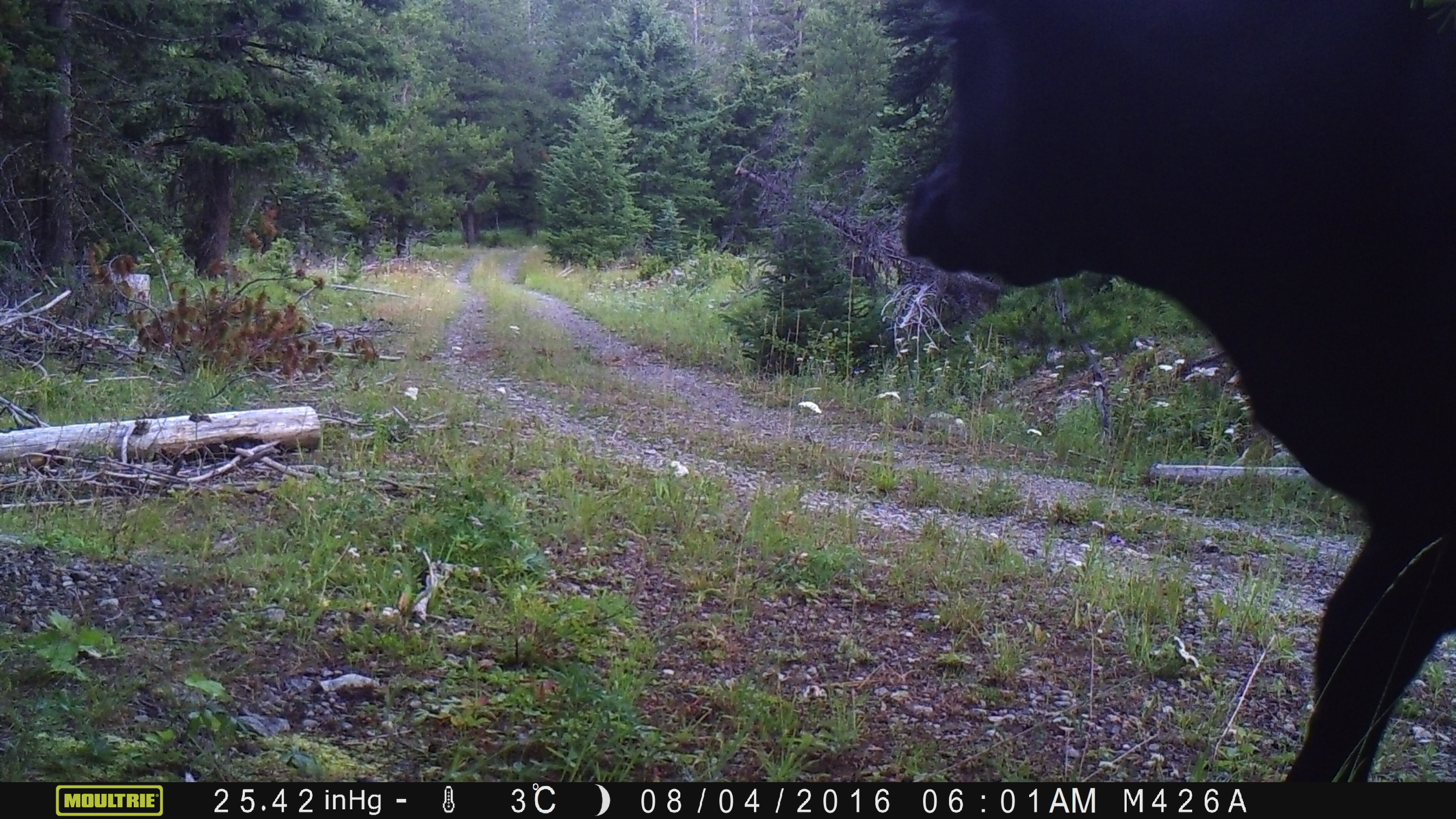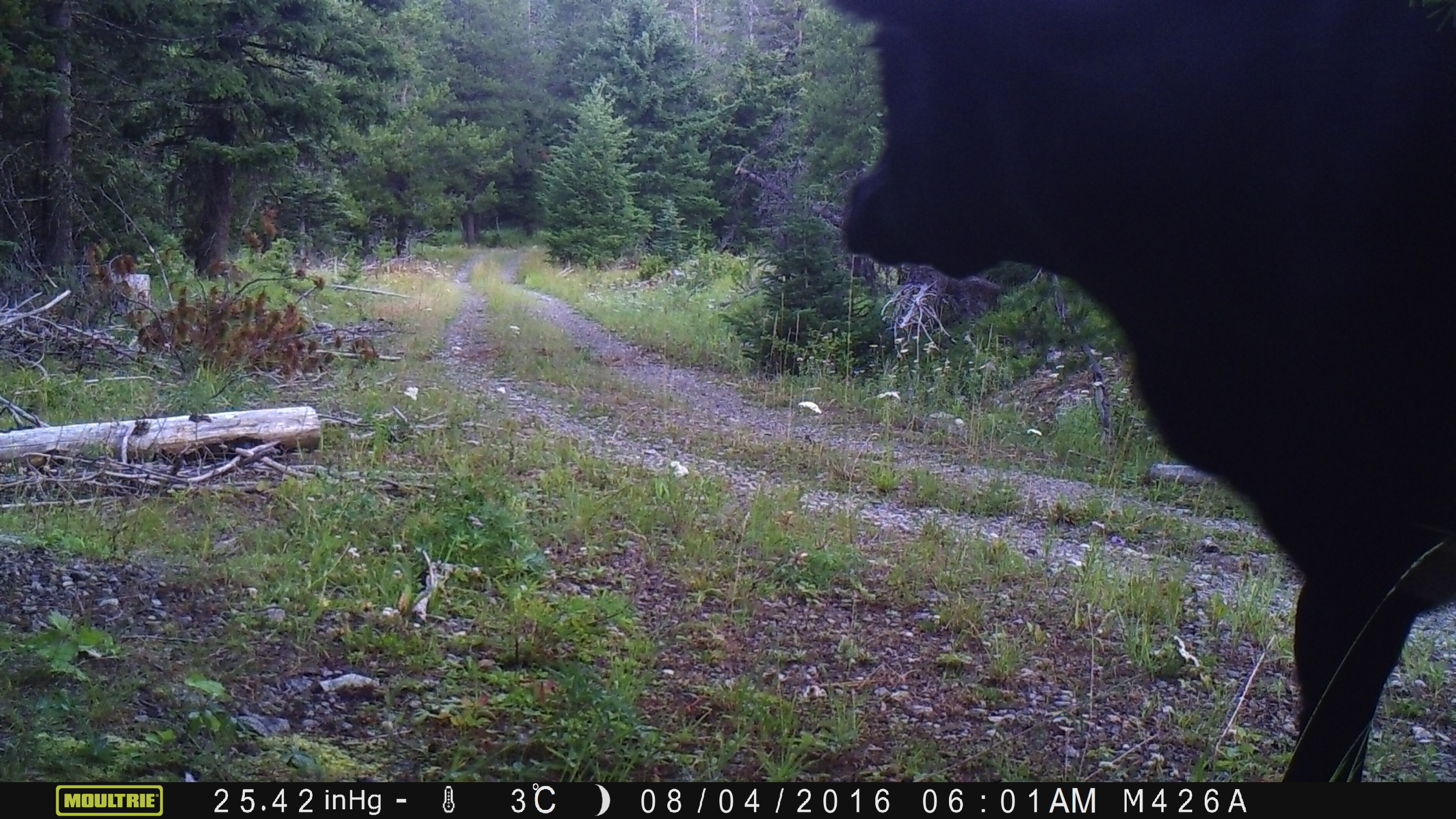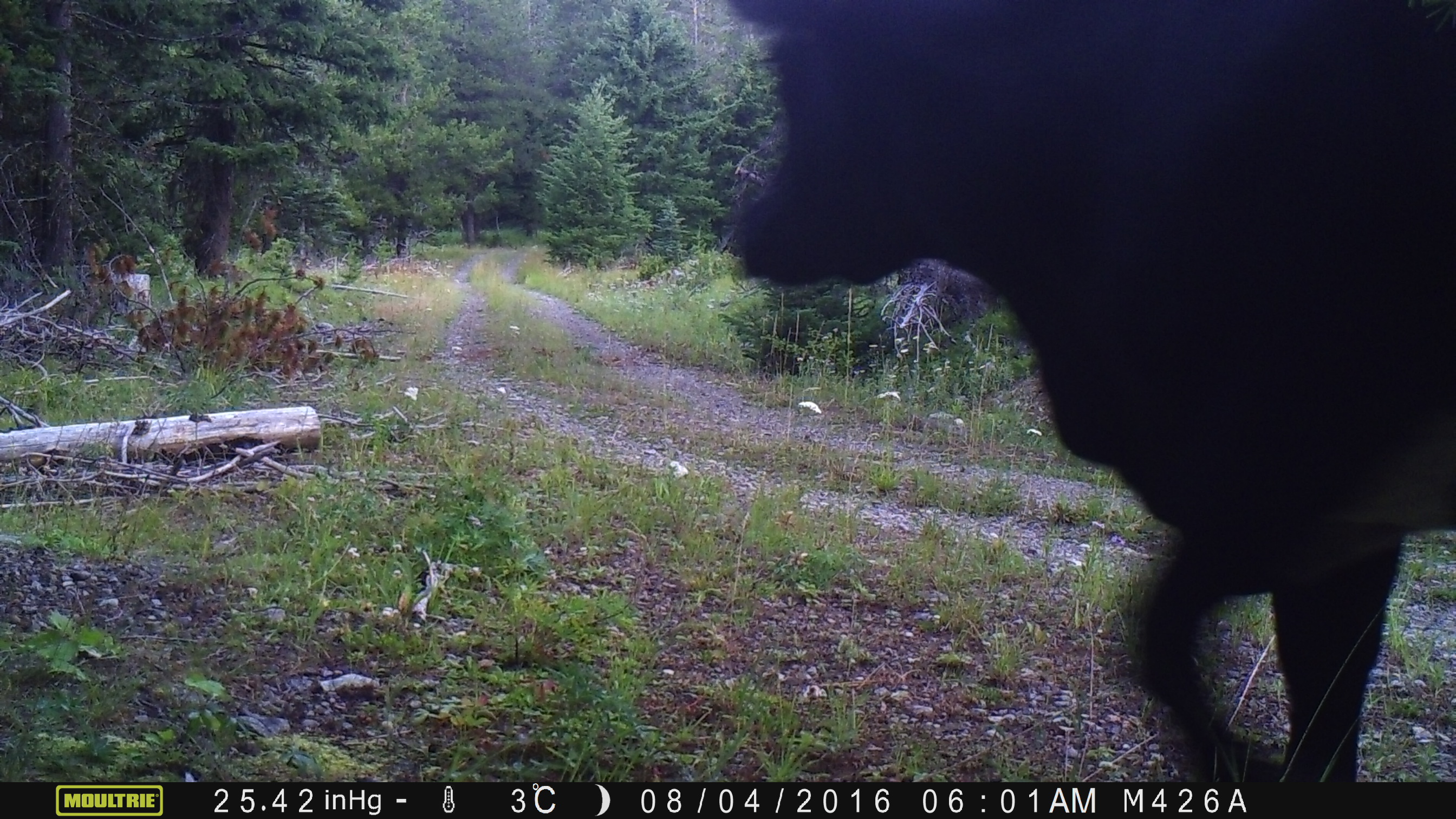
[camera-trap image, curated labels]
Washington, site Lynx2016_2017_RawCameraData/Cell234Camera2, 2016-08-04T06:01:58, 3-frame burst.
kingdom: Animalia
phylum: Chordata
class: Mammalia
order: Artiodactyla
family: Bovidae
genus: Bos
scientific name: Bos taurus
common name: domestic cattle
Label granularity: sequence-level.